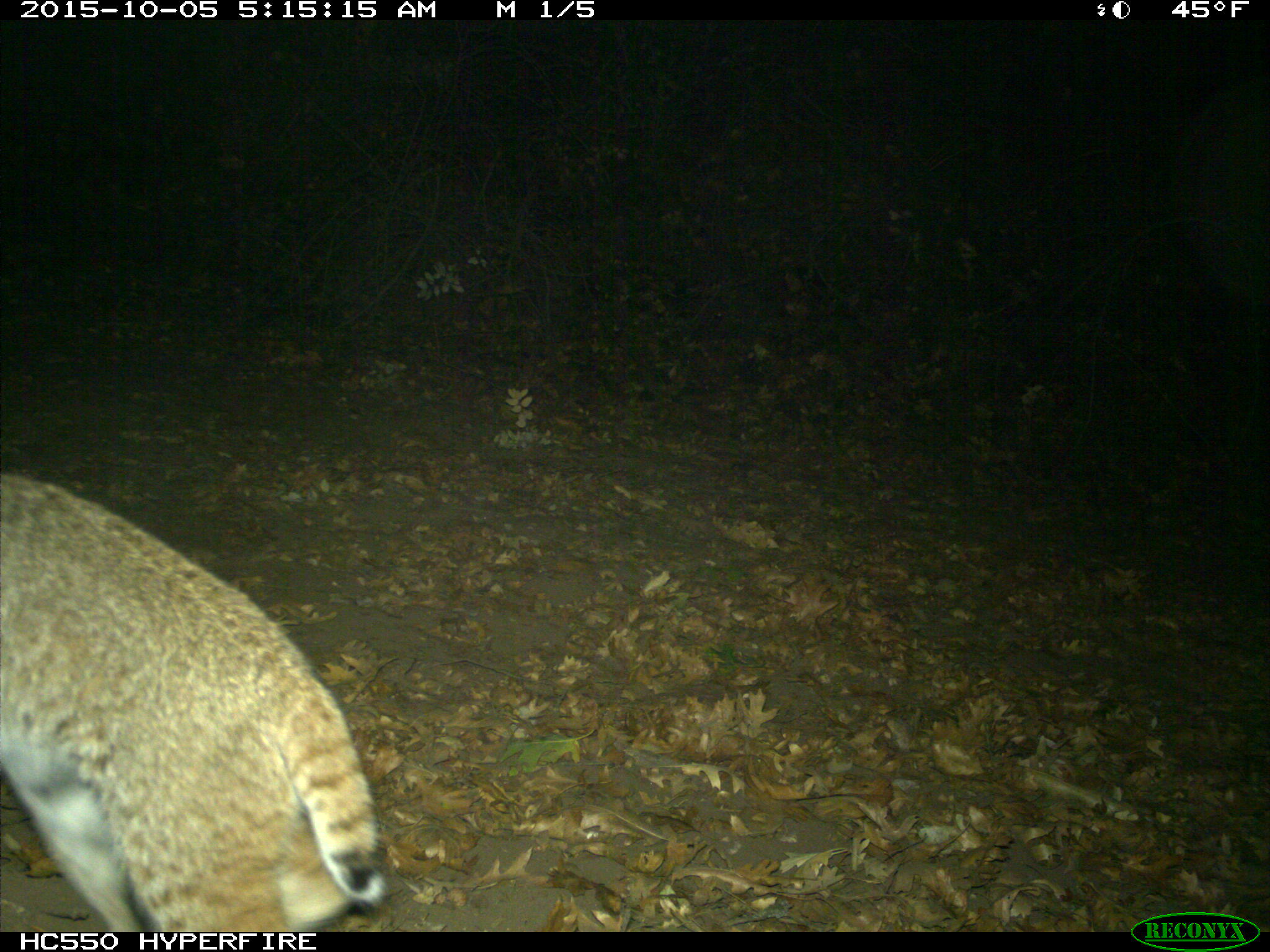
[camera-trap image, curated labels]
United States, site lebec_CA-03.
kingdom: Animalia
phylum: Chordata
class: Mammalia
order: Carnivora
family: Felidae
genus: Lynx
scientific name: Lynx rufus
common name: bobcat